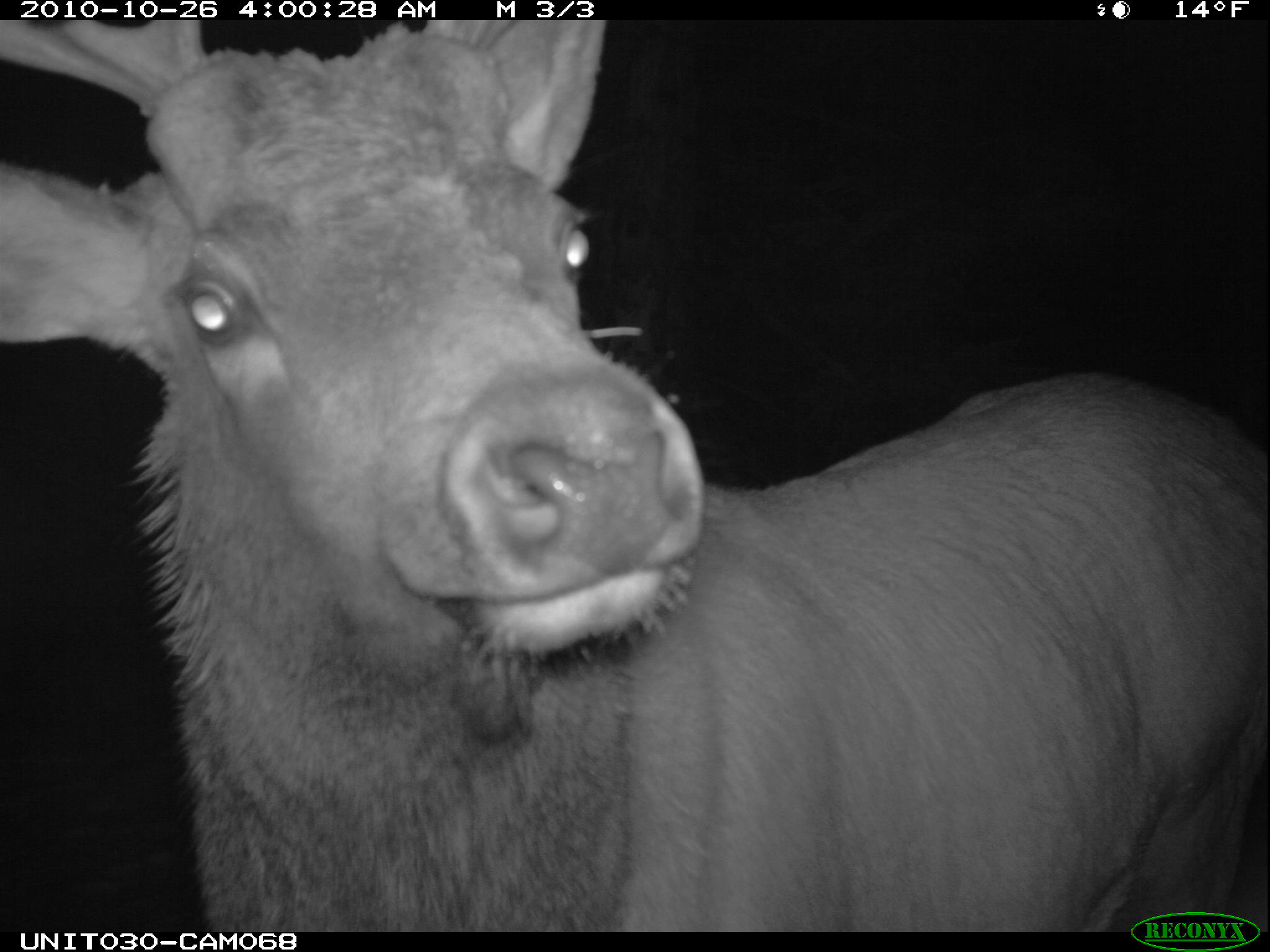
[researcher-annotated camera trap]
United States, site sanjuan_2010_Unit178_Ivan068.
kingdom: Animalia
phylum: Chordata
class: Mammalia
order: Artiodactyla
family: Cervidae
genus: Cervus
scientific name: Cervus elaphus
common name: red deer